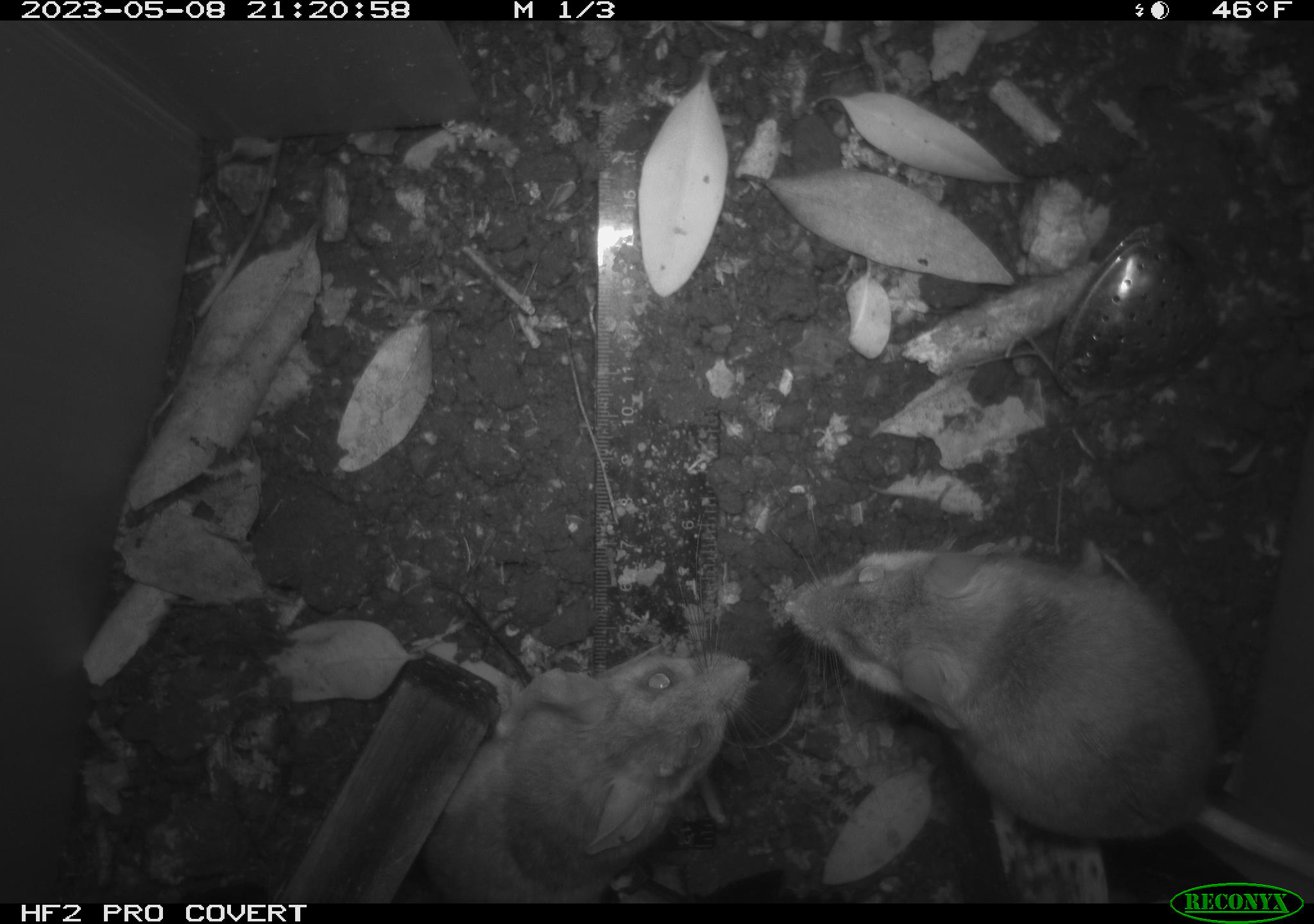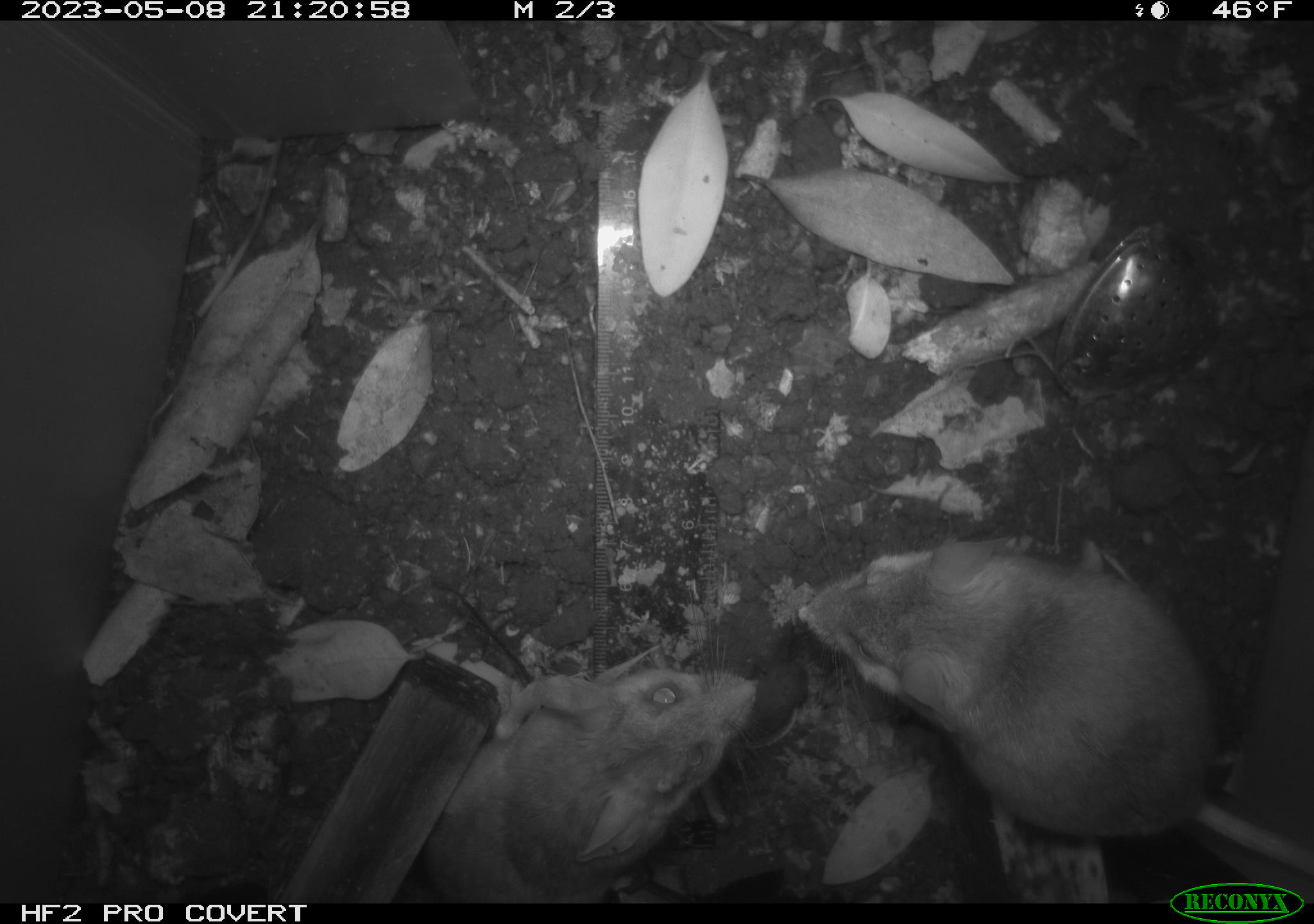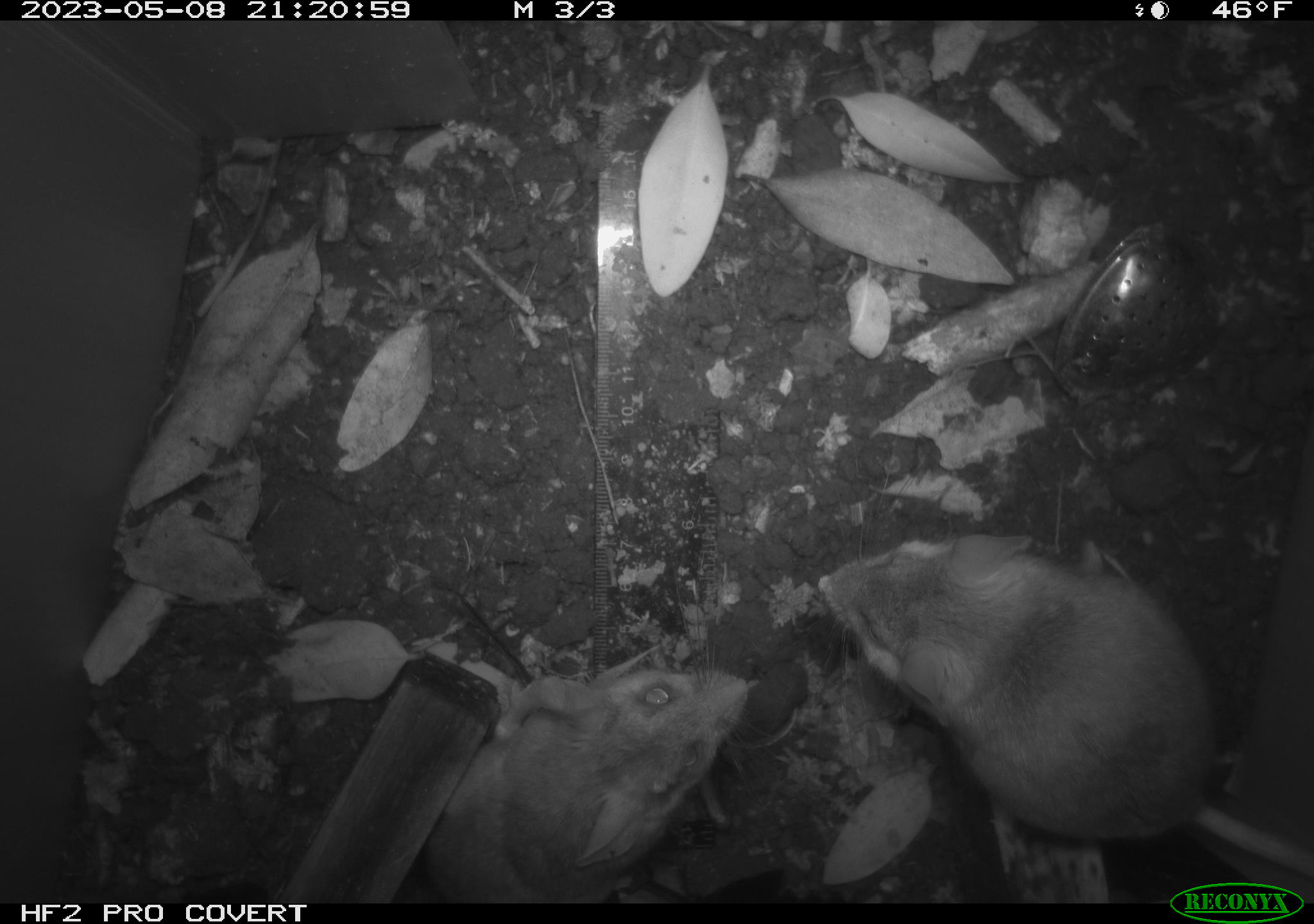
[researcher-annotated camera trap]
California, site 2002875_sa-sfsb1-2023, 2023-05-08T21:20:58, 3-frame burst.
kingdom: Animalia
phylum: Chordata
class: Mammalia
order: Rodentia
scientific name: Rodentia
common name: mouse species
Mouse species (Rodentia).